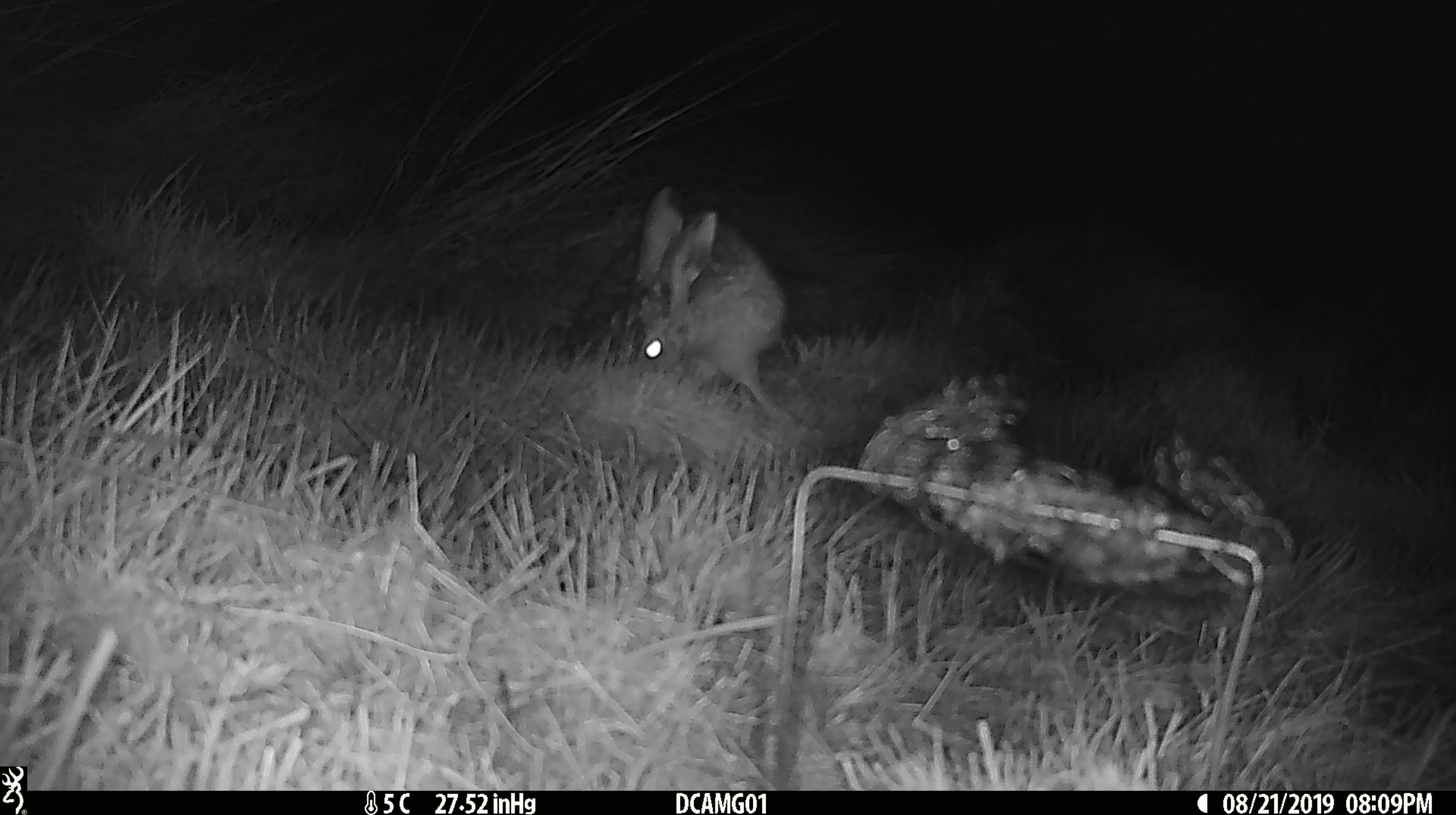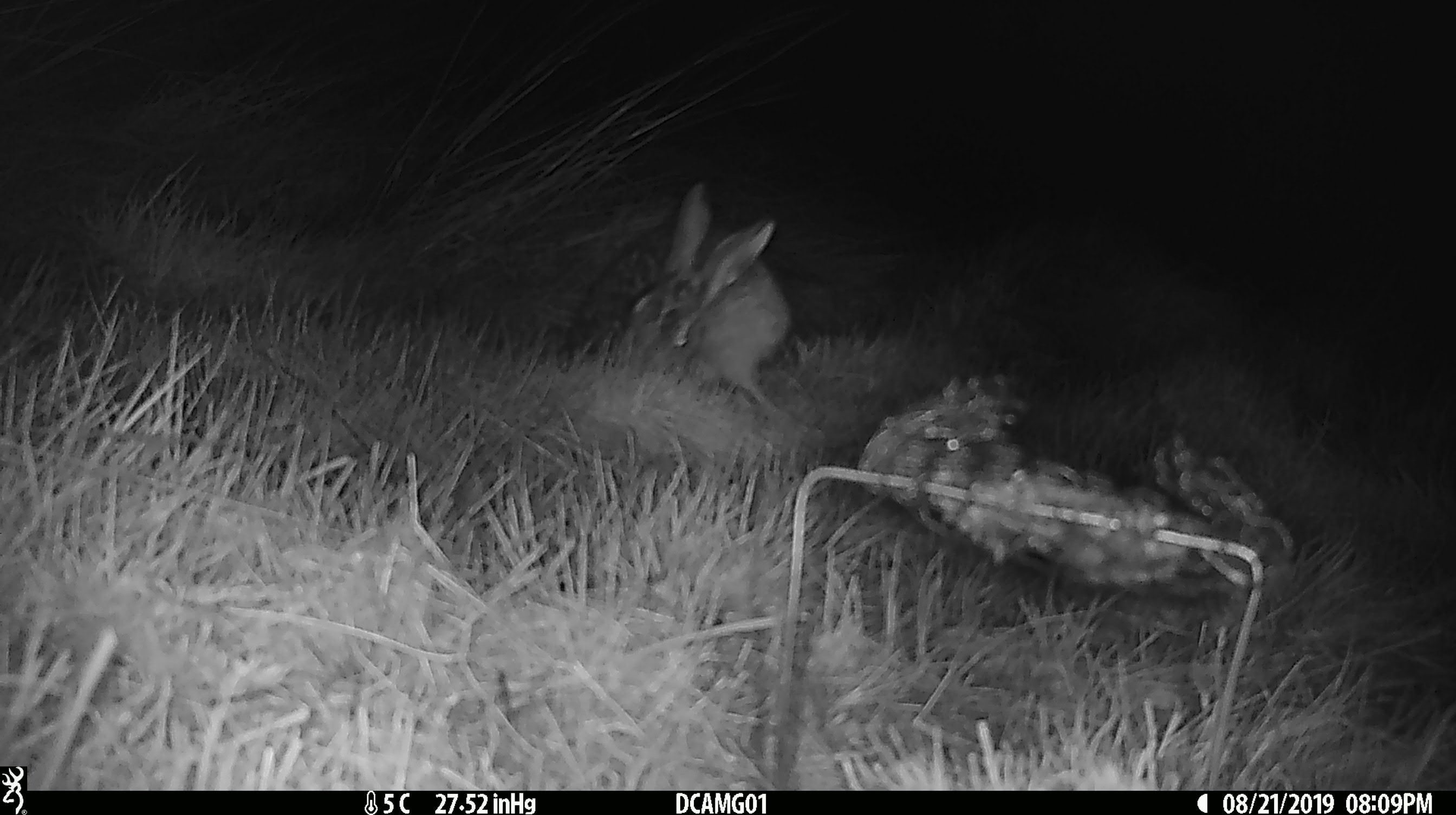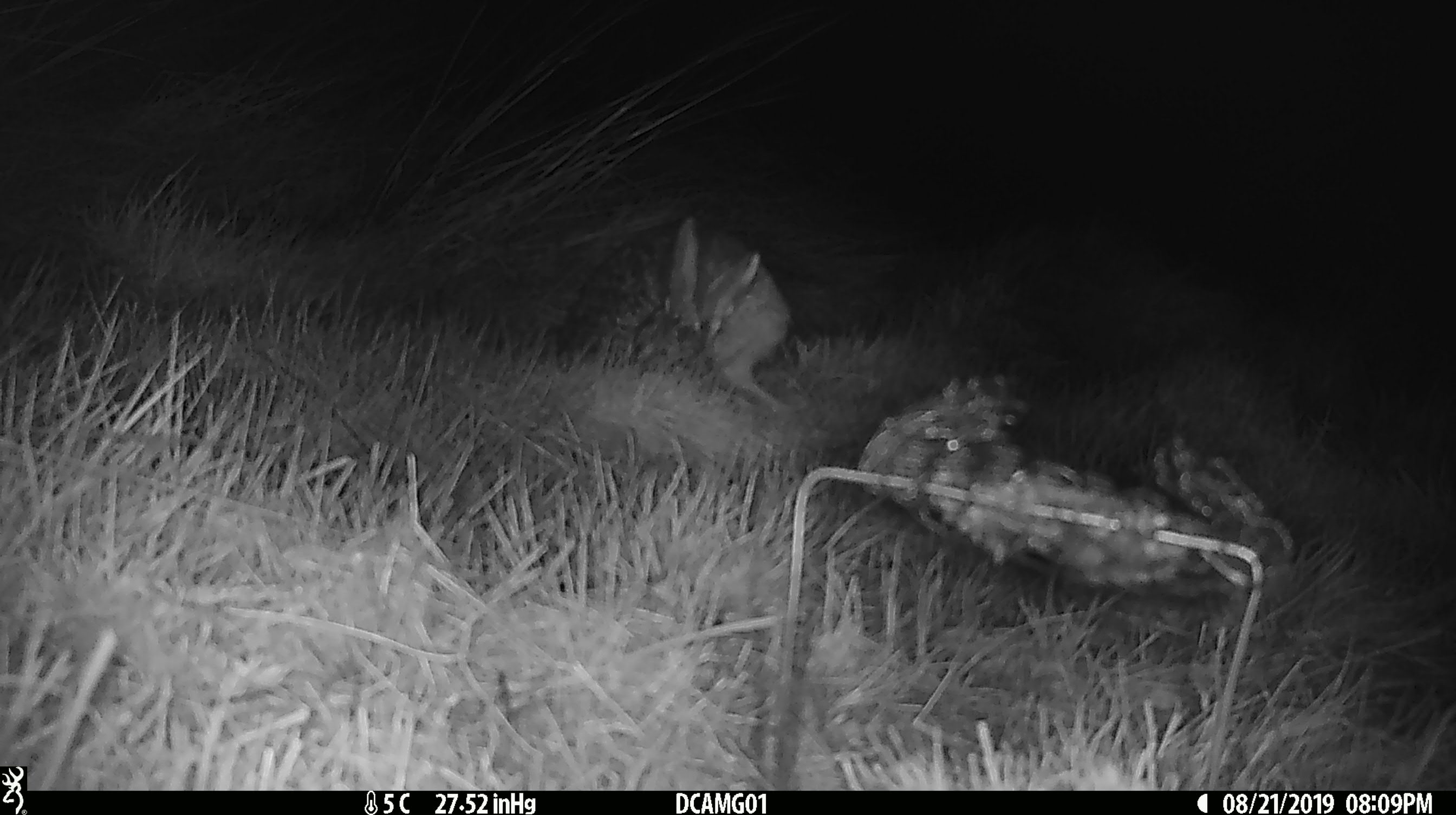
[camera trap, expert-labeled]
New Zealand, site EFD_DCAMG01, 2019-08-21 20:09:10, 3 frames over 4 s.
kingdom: Animalia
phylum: Chordata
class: Mammalia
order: Lagomorpha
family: Leporidae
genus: Lepus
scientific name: Lepus europaeus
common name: brown hare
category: hare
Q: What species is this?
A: Hare (brown hare) (Lepus europaeus).